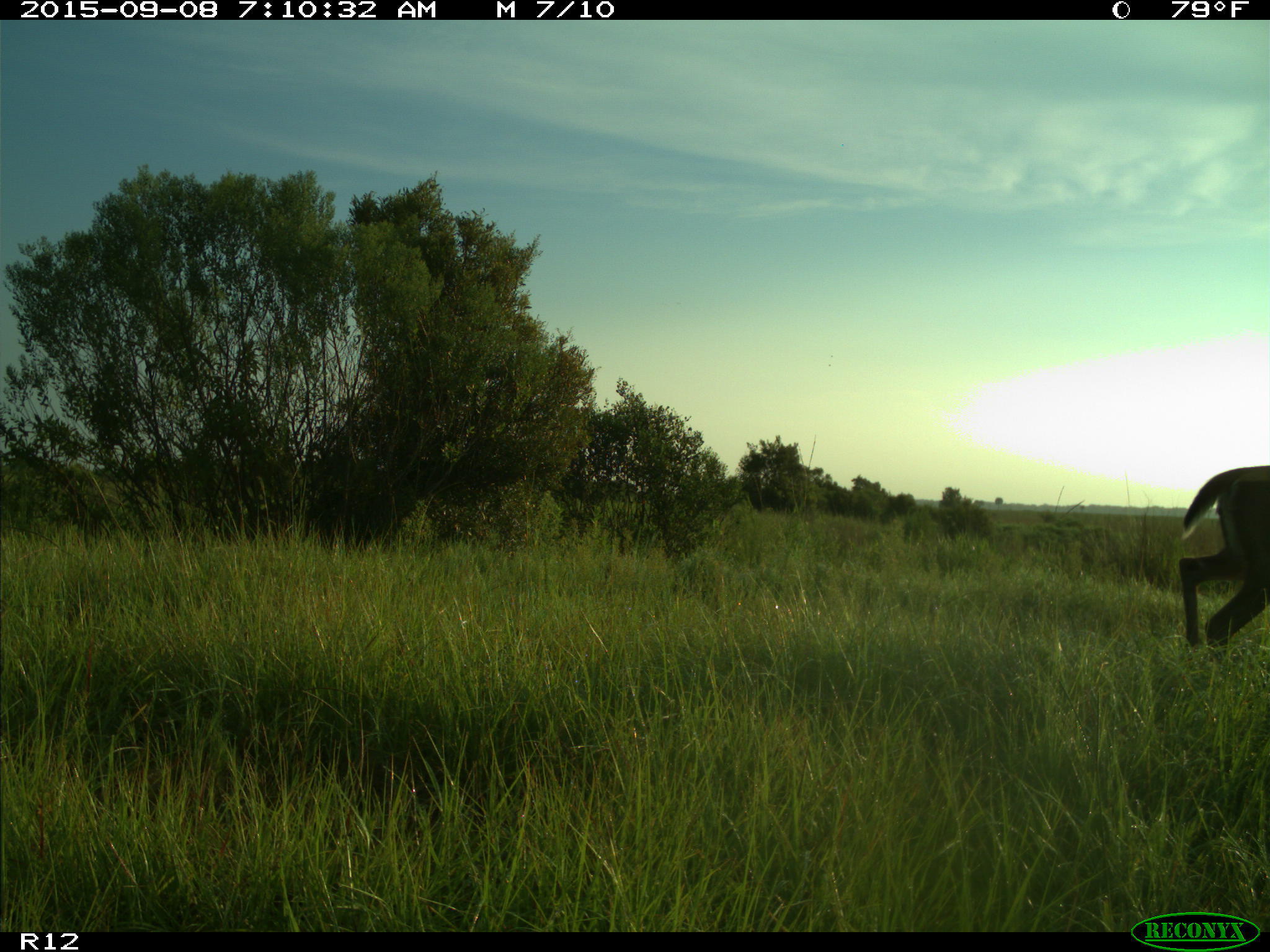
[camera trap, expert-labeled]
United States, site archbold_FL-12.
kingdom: Animalia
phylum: Chordata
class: Mammalia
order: Artiodactyla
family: Cervidae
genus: Odocoileus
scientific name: Odocoileus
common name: deer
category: unidentified deer